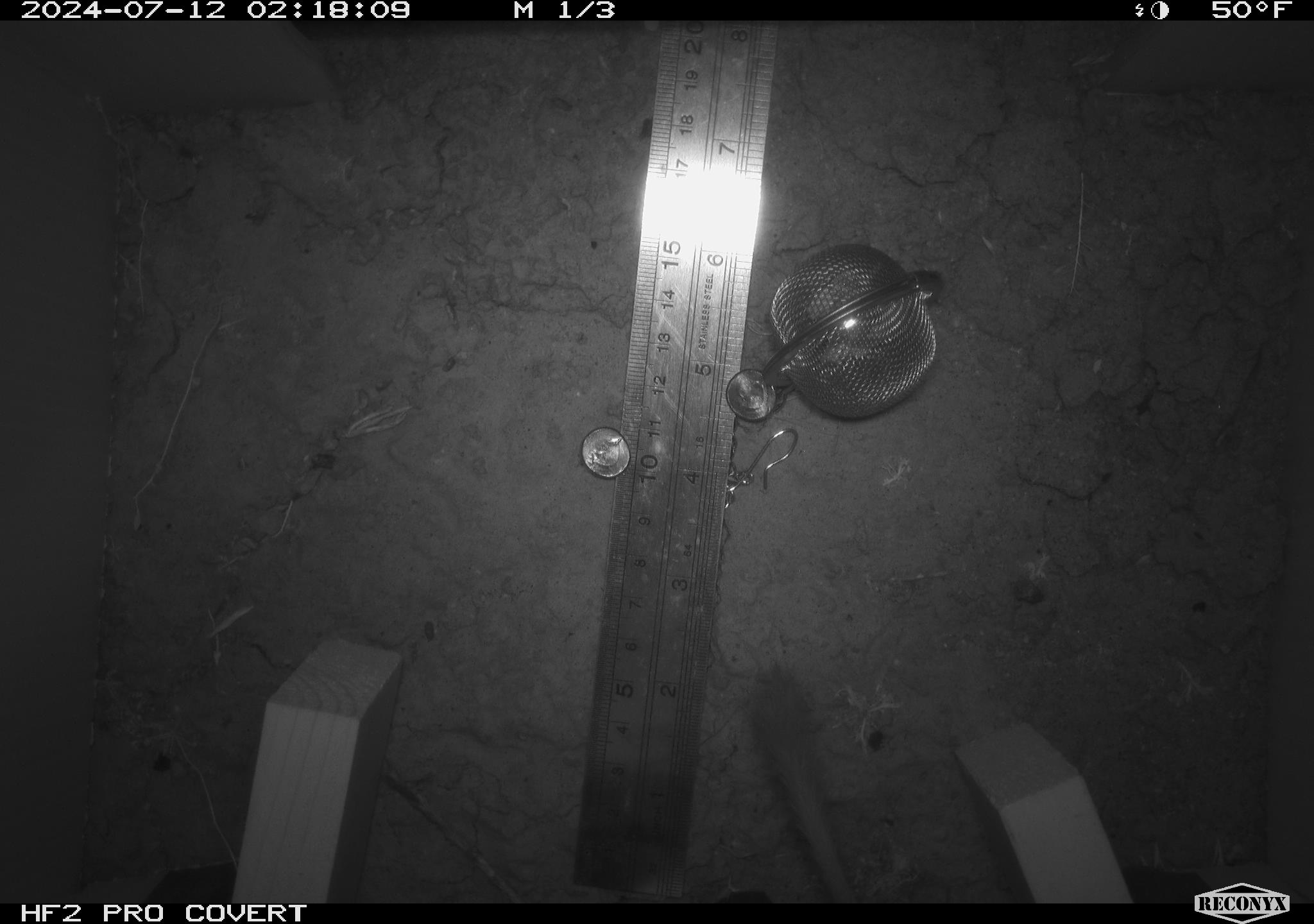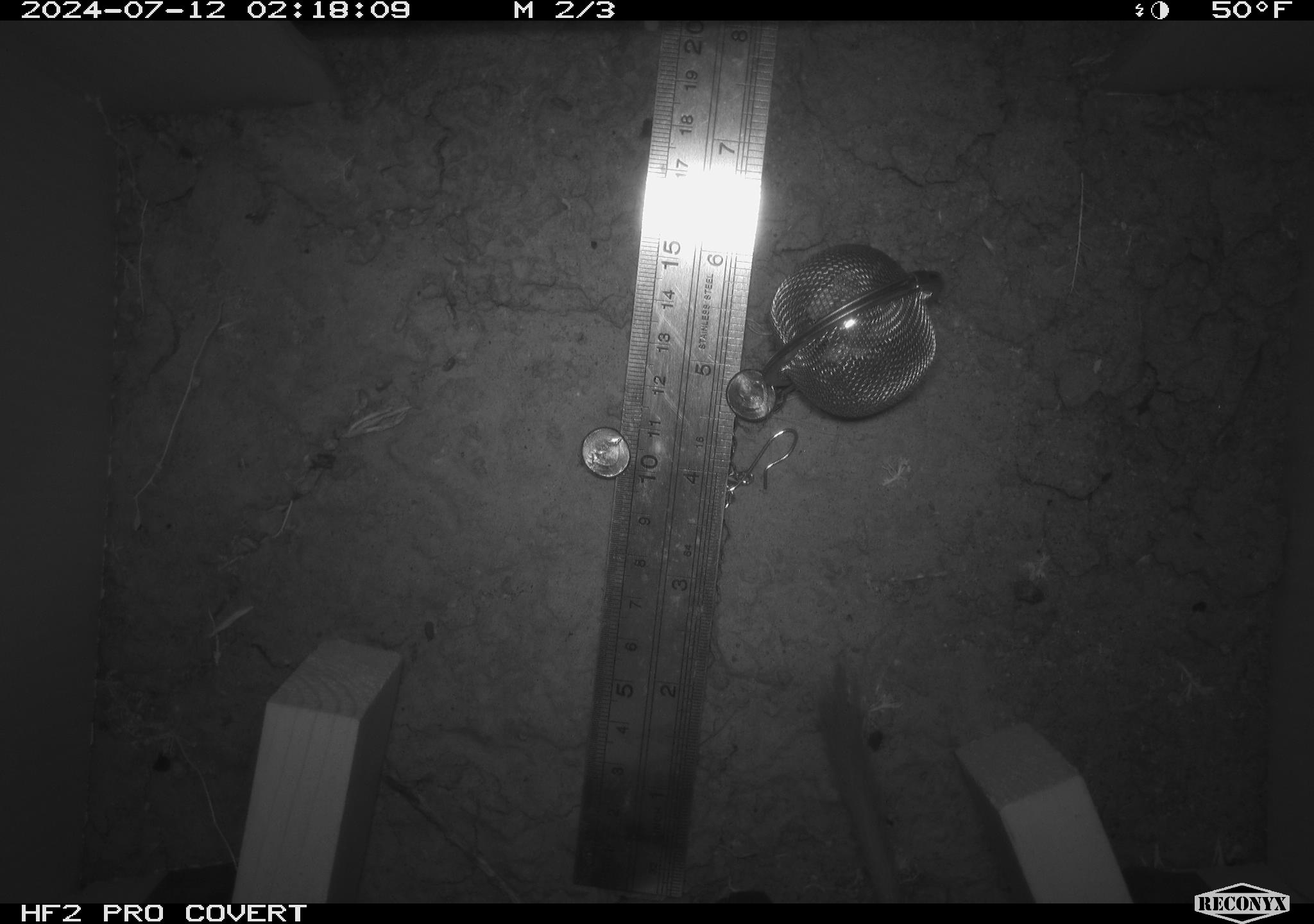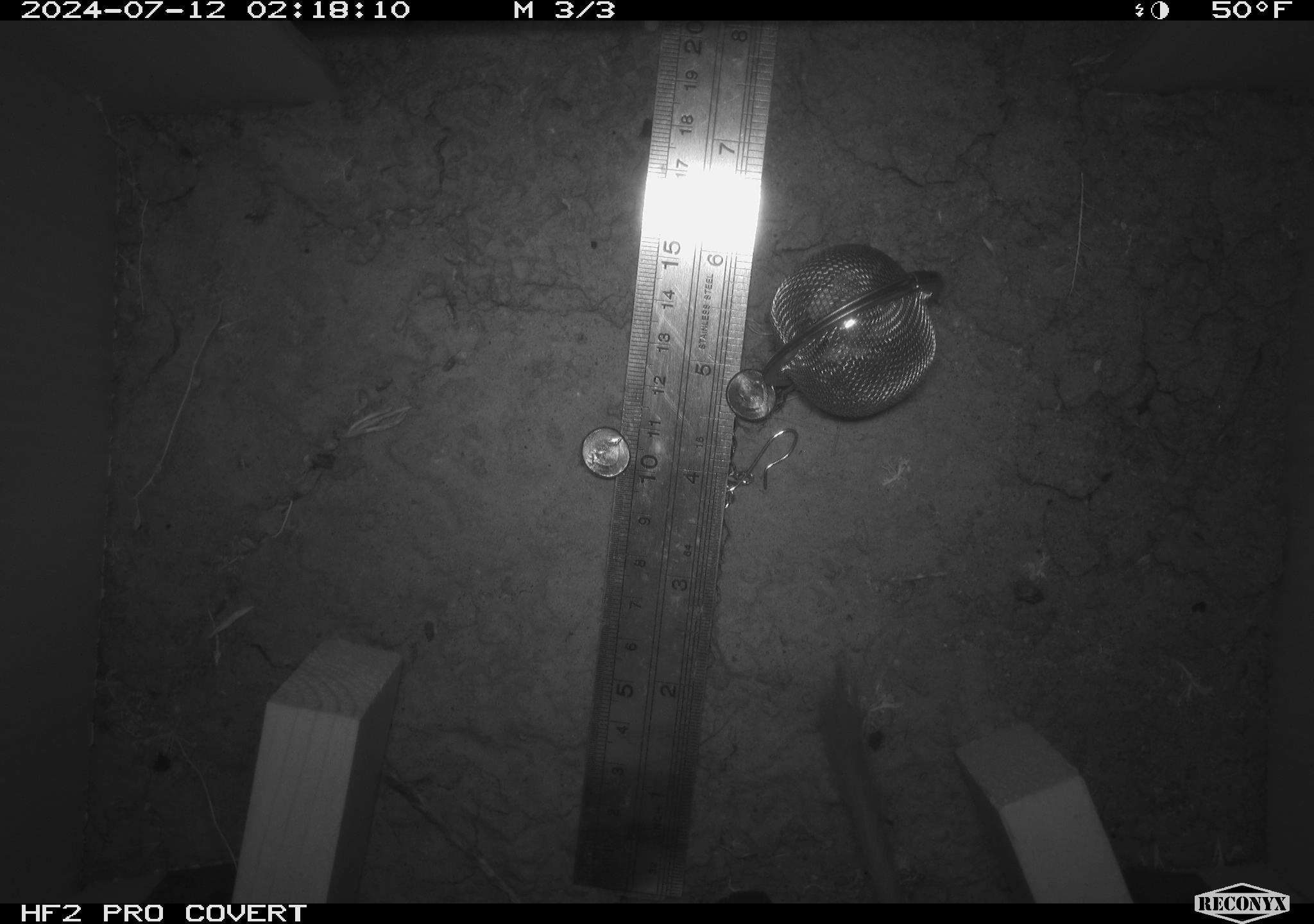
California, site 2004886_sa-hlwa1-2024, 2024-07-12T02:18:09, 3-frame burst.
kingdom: Animalia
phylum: Chordata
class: Mammalia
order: Rodentia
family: Heteromyidae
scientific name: Heteromyidae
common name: kangaroo rats and pocket mice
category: heteromyidae family